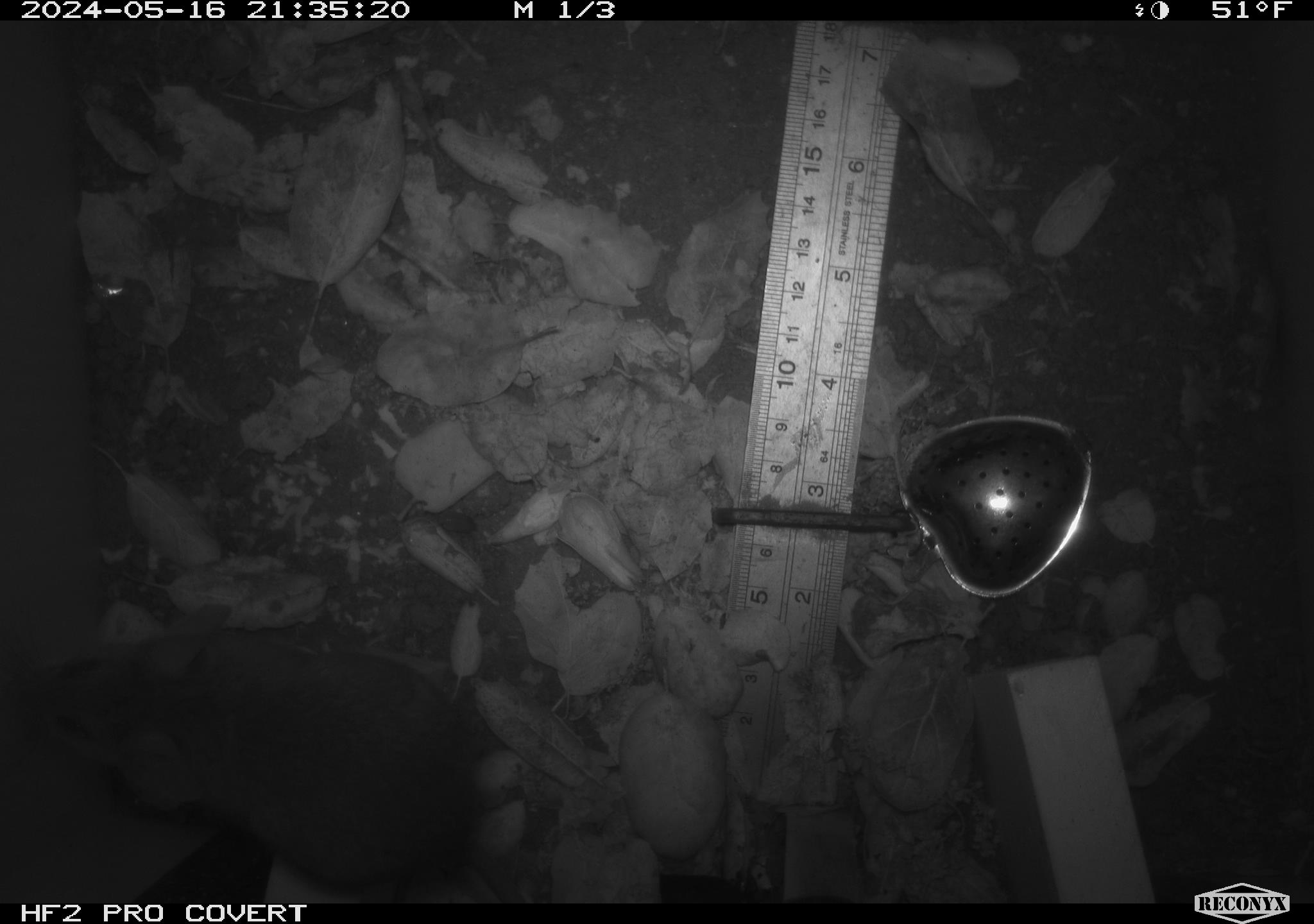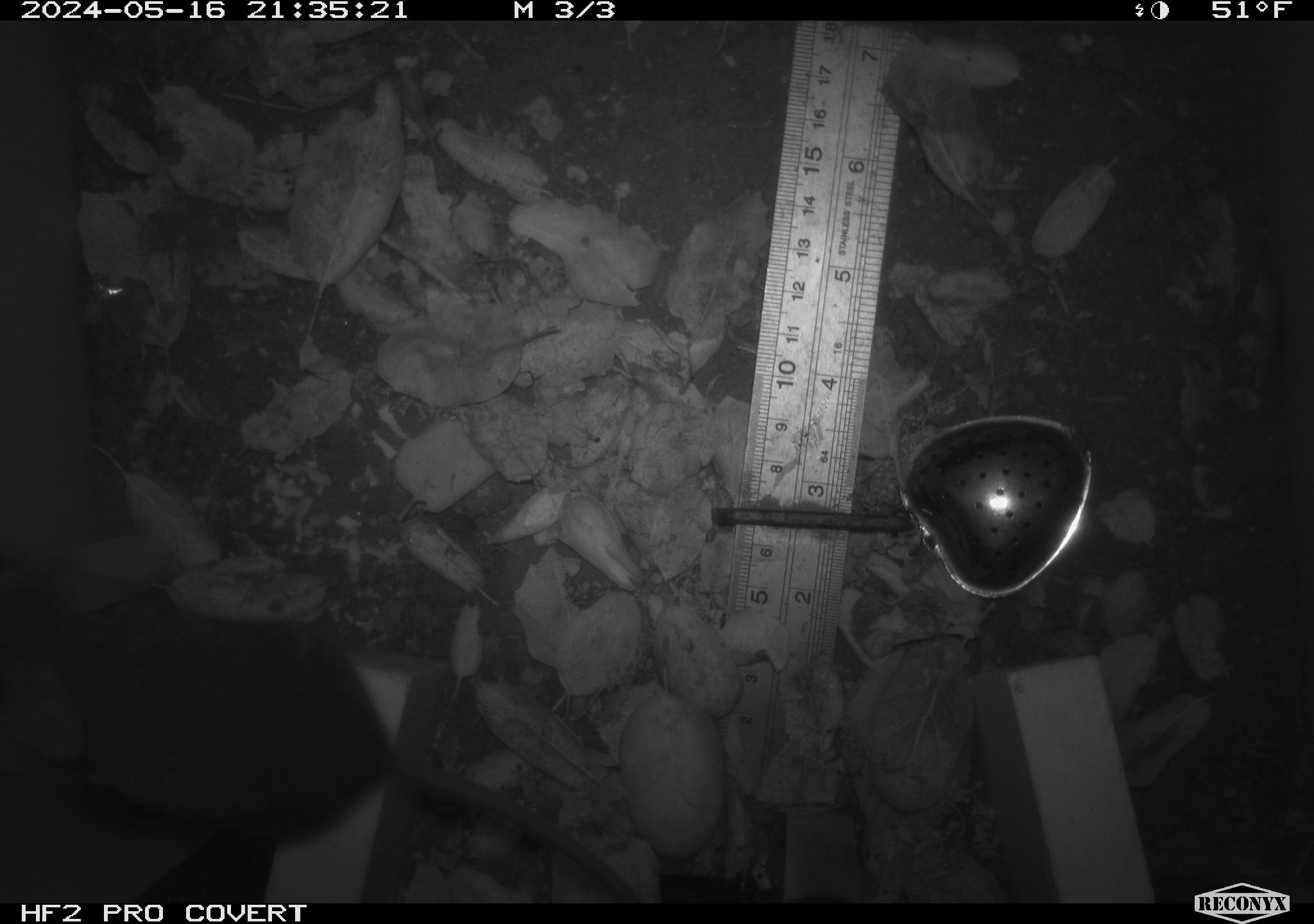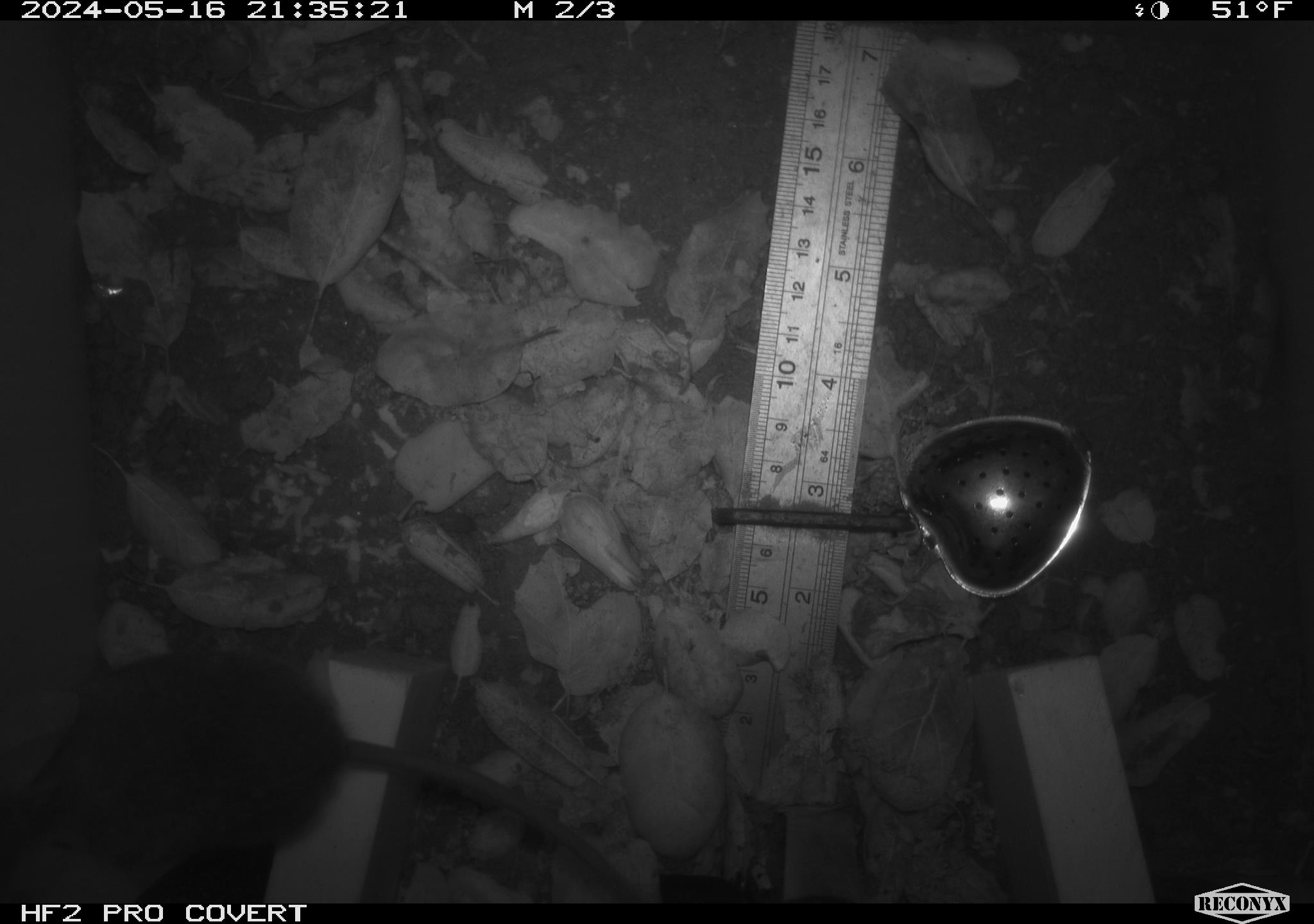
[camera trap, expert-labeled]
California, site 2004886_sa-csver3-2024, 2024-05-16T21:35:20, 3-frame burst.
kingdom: Animalia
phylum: Chordata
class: Mammalia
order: Rodentia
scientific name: Rodentia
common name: rodent